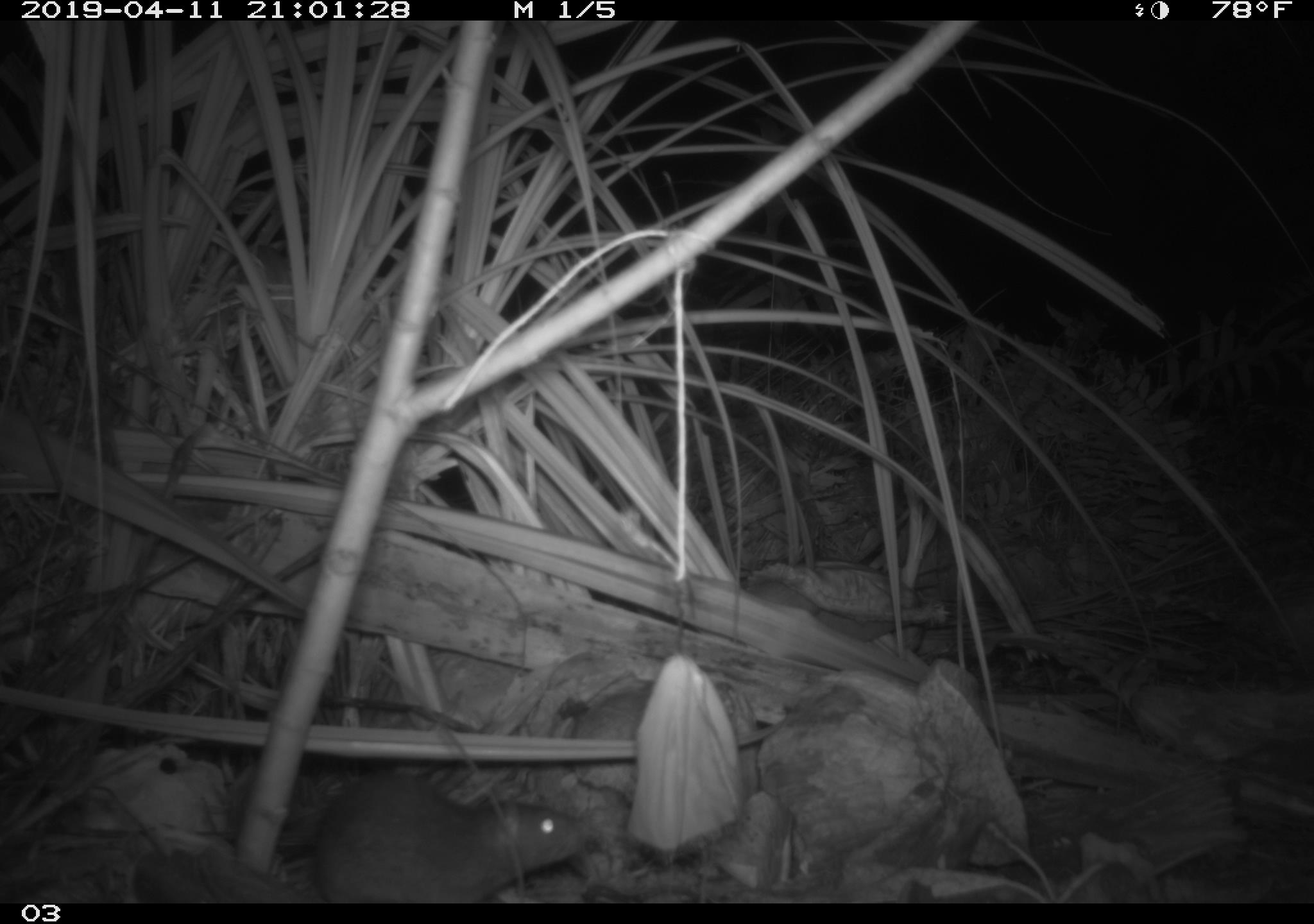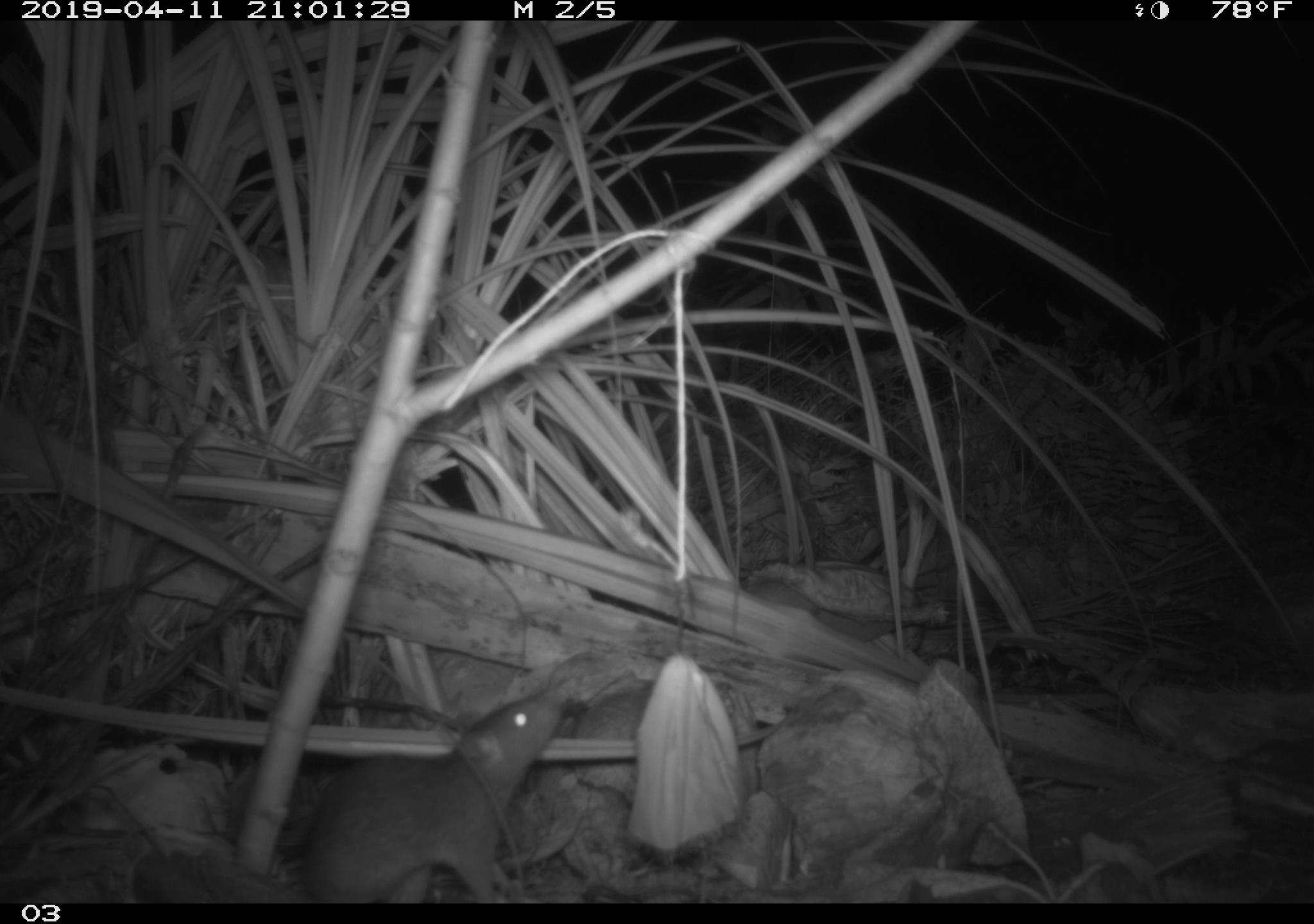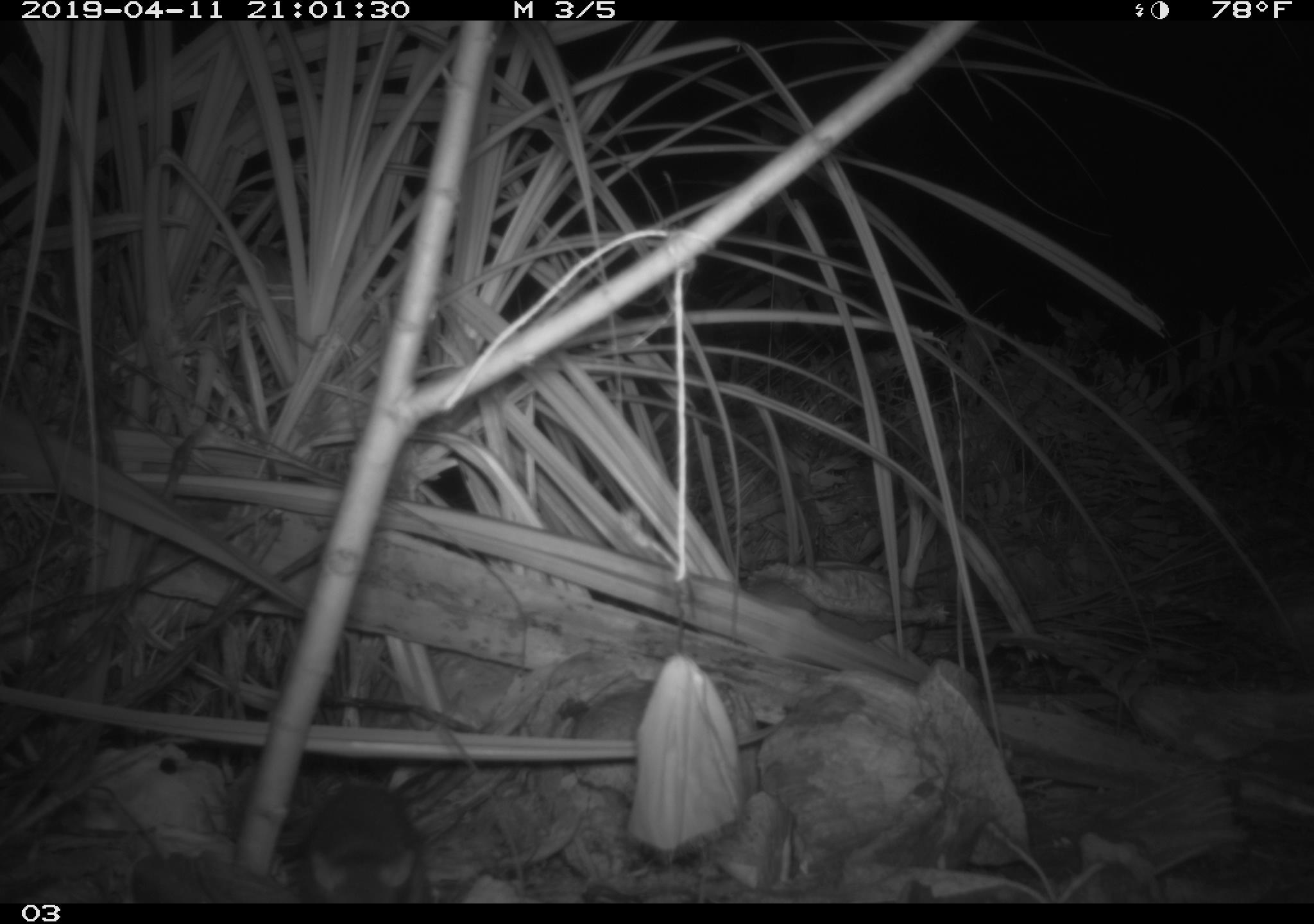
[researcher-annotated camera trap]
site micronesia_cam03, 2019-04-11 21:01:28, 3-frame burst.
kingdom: Animalia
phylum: Chordata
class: Mammalia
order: Rodentia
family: Muridae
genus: Rattus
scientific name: Rattus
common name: rat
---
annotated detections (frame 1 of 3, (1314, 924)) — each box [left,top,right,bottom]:
rat: [302,773,594,902]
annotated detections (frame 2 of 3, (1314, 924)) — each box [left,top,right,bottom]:
rat: [296,688,565,903]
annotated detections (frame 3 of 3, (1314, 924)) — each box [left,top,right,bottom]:
rat: [296,769,436,901]